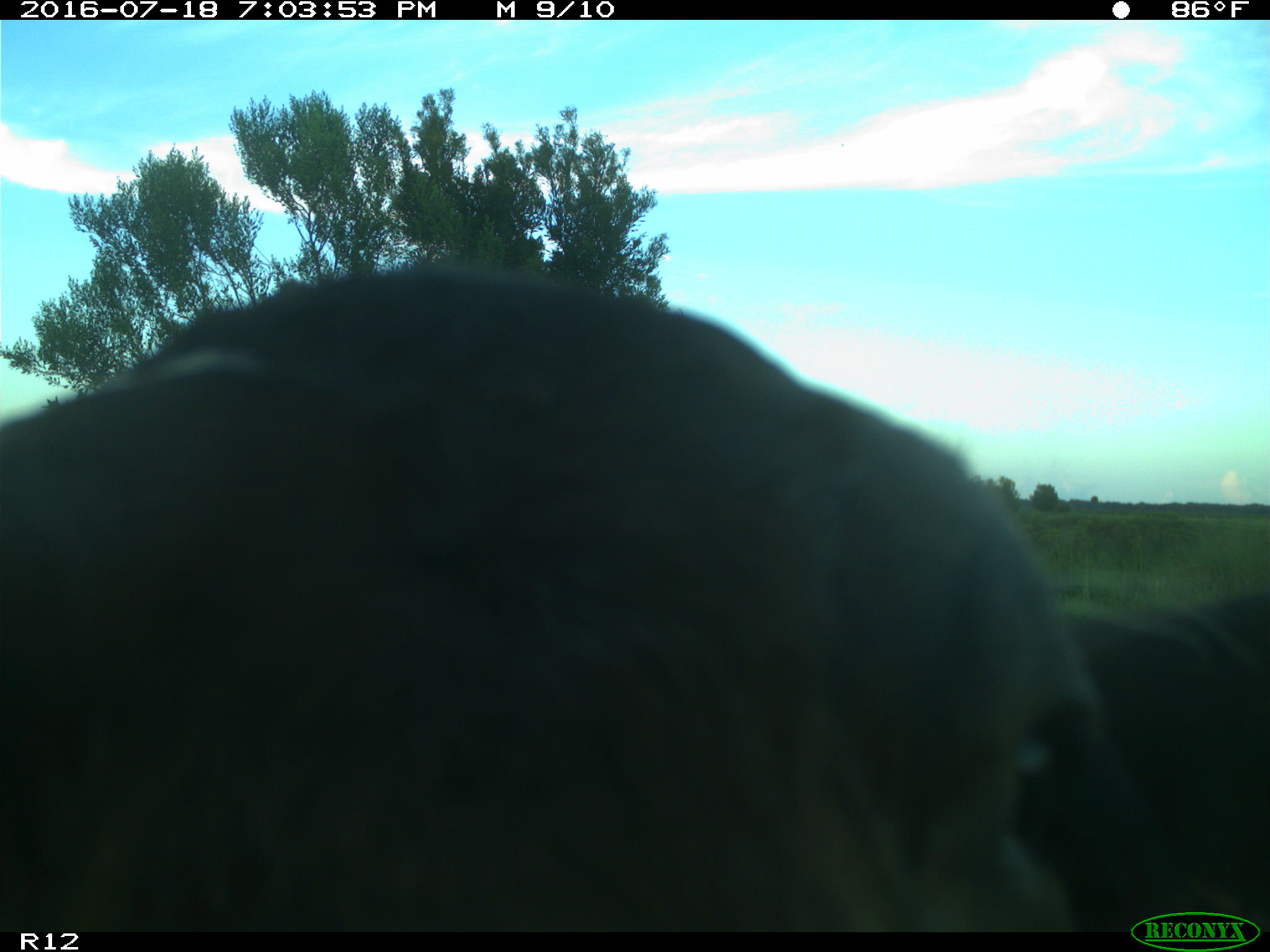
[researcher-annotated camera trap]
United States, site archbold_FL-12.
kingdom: Animalia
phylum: Chordata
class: Mammalia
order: Artiodactyla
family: Bovidae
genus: Bos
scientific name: Bos taurus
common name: domestic cow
Bos taurus (domestic cow).